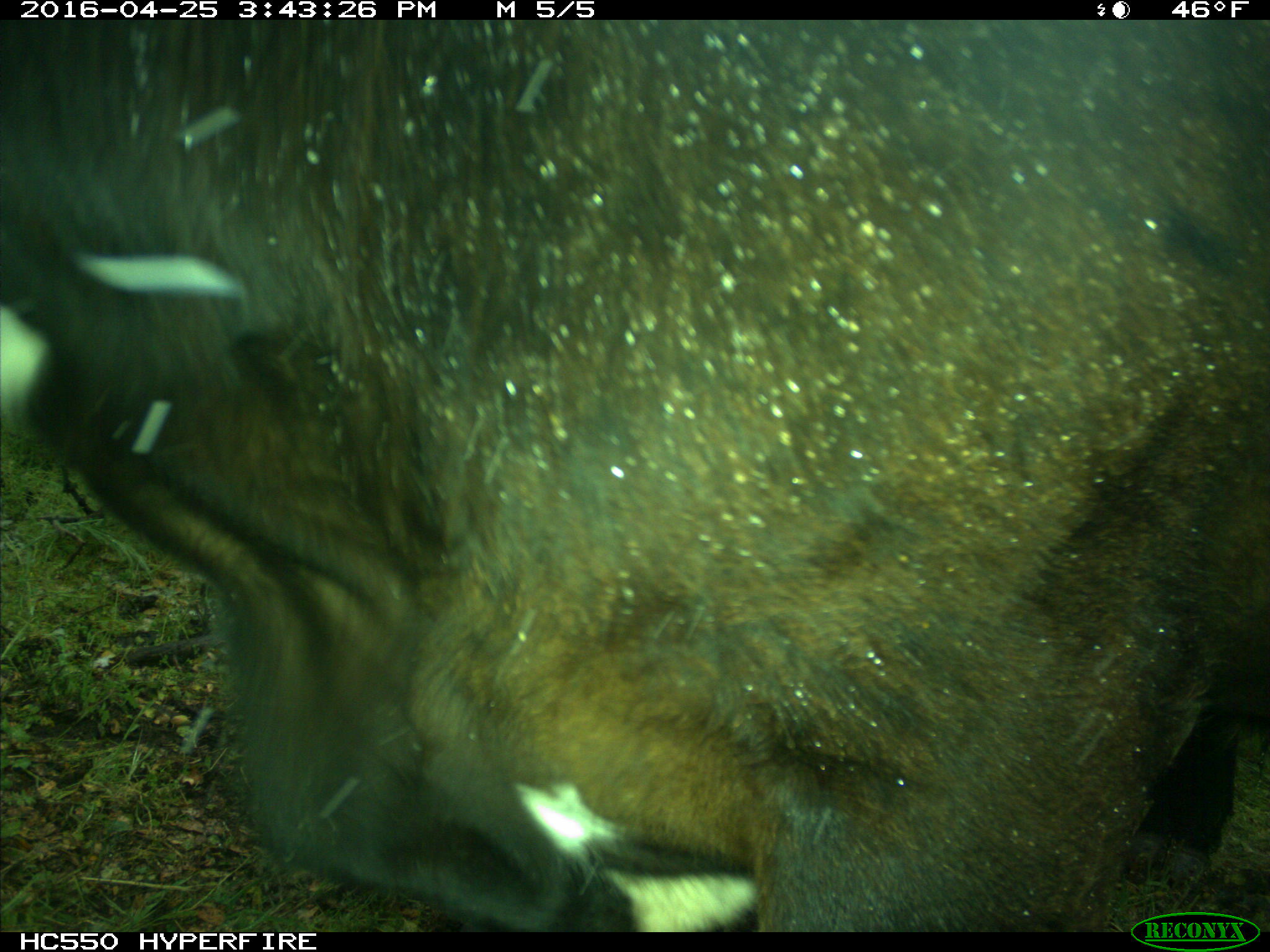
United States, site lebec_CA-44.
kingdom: Animalia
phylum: Chordata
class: Mammalia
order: Artiodactyla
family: Bovidae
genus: Bos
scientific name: Bos taurus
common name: domestic cow